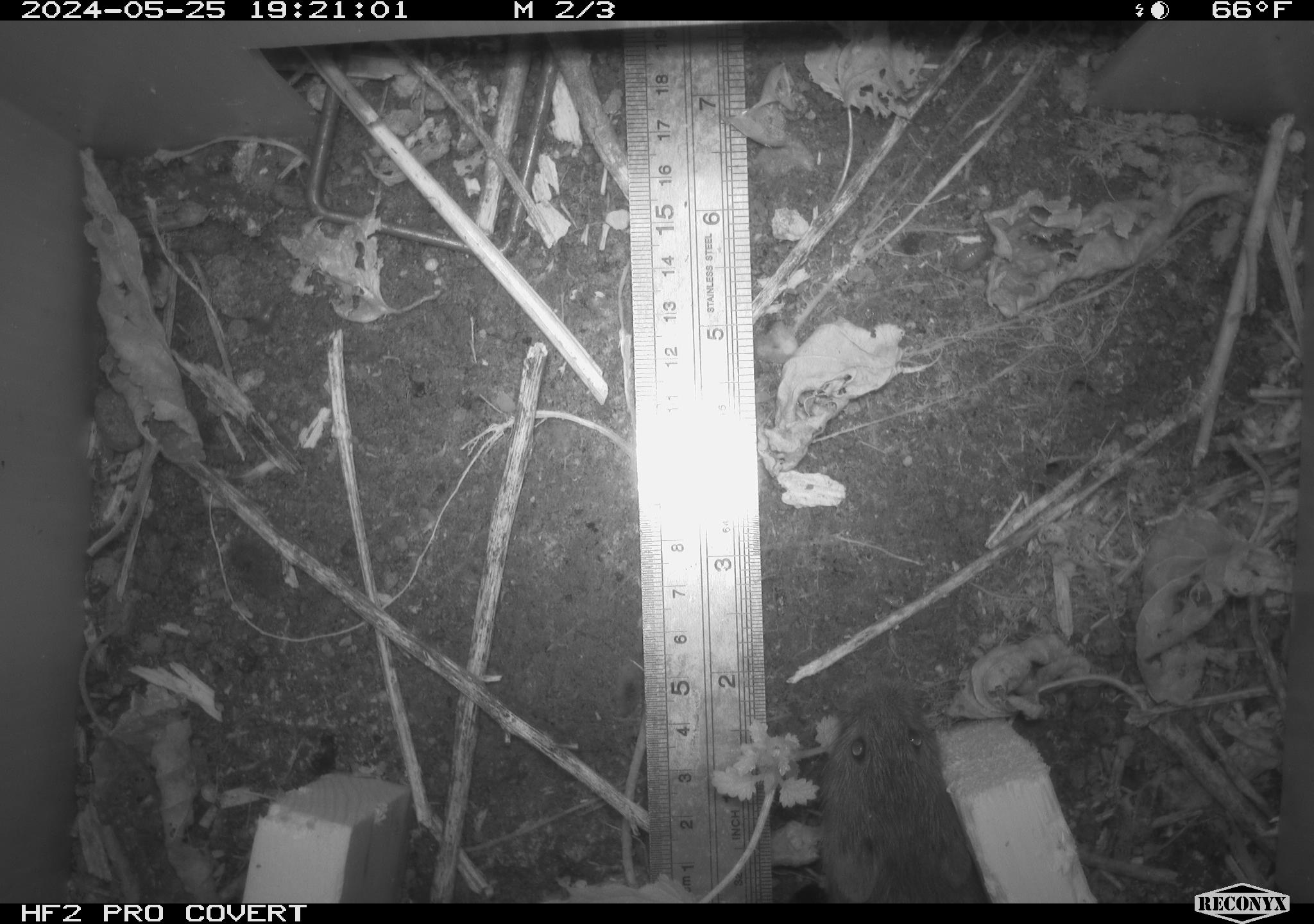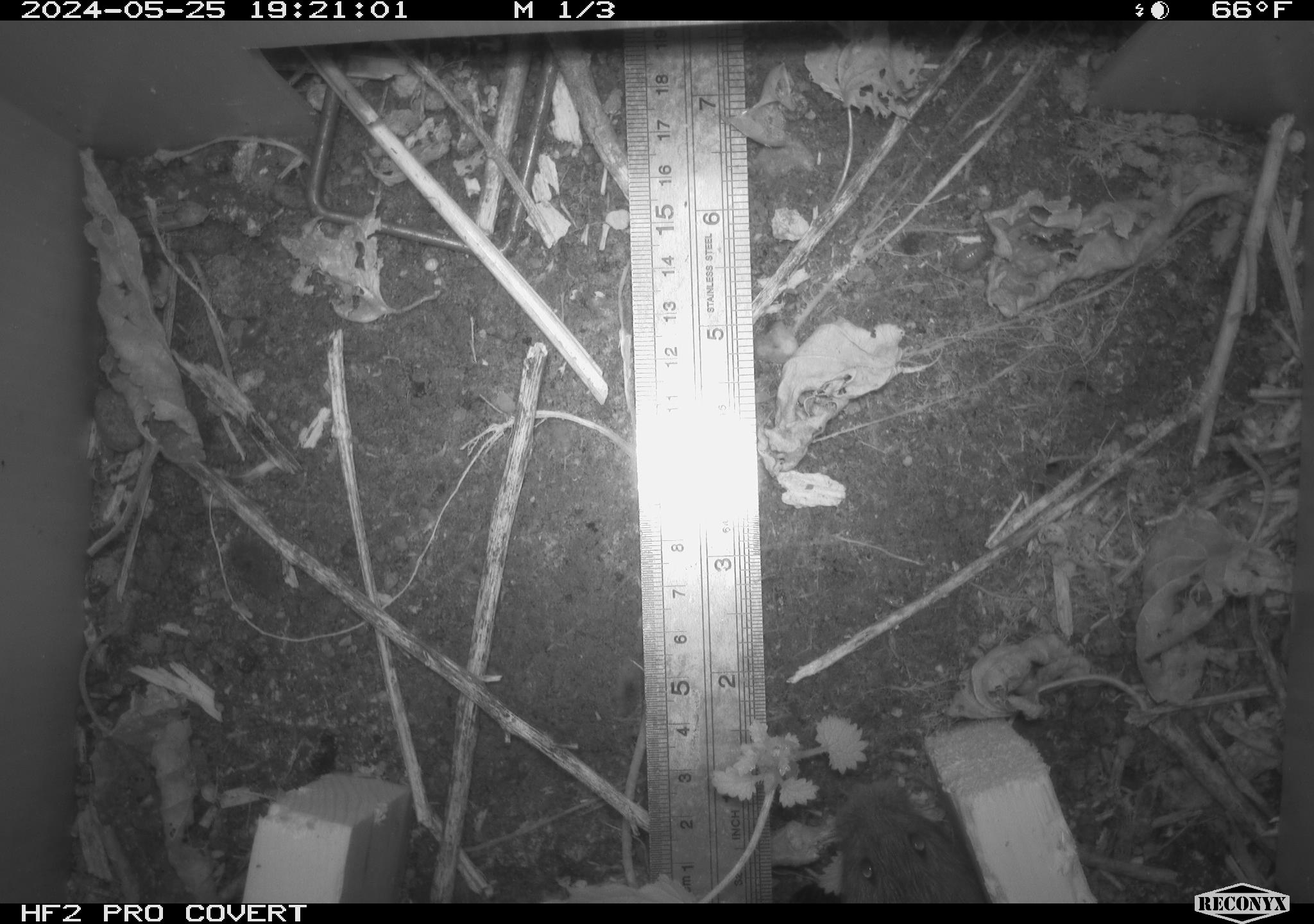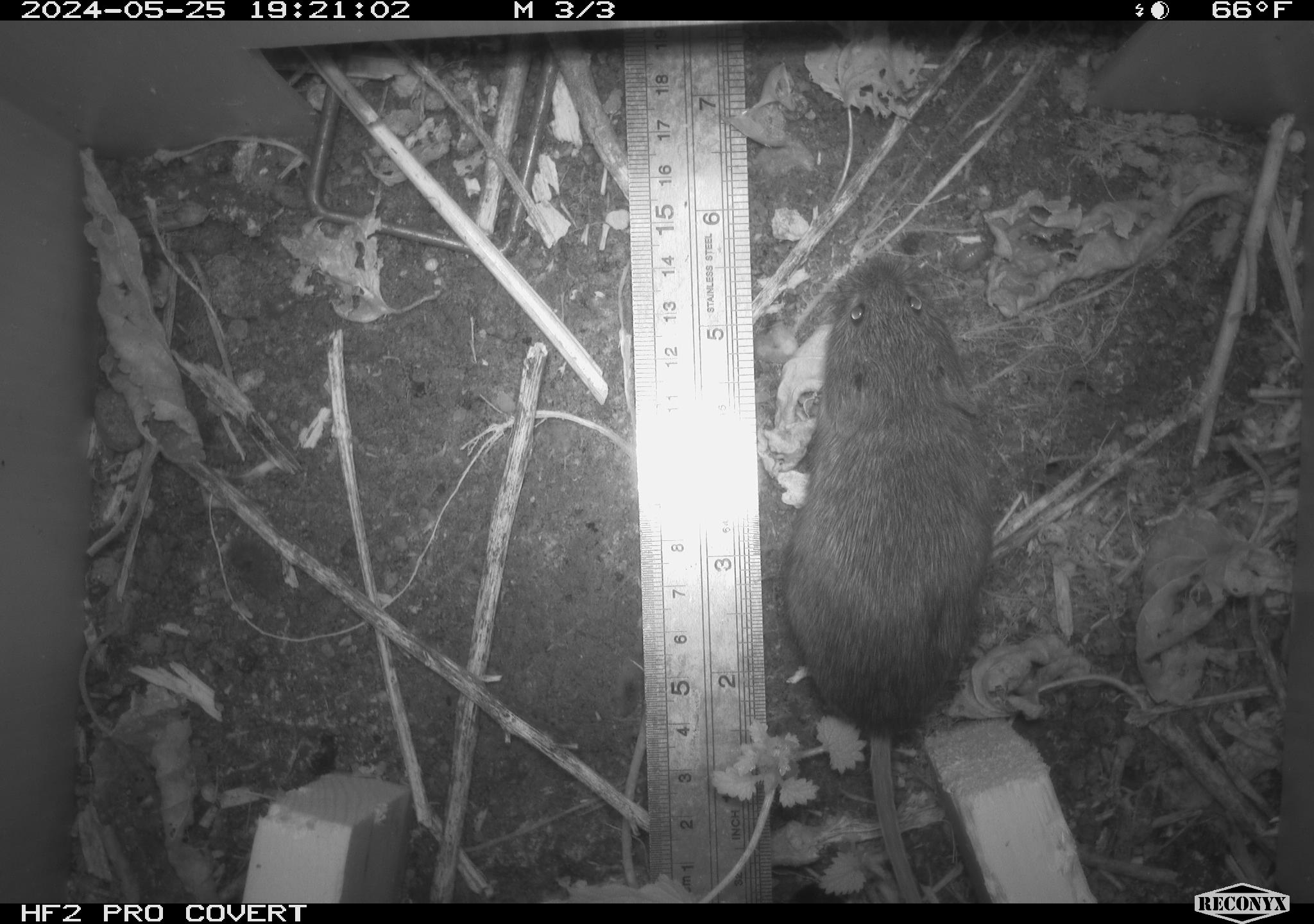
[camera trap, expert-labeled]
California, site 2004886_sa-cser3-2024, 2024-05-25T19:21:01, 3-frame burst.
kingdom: Animalia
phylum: Chordata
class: Mammalia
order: Rodentia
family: Cricetidae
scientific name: Cricetidae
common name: hamsters, voles, lemmings, and allies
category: cricetidae family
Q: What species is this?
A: Cricetidae family (hamsters, voles, lemmings, and allies) (Cricetidae).